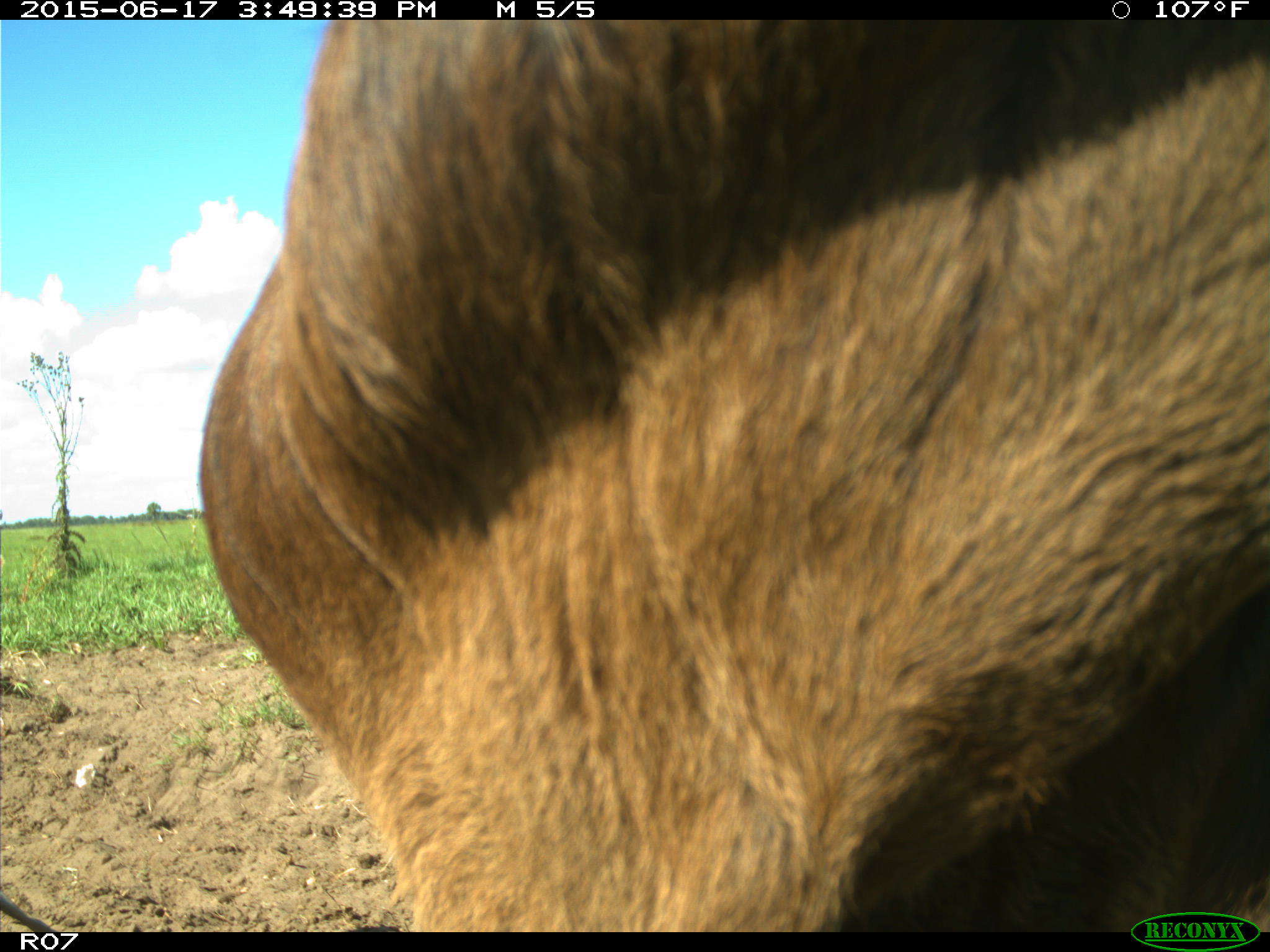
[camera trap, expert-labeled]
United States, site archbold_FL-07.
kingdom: Animalia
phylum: Chordata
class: Mammalia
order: Artiodactyla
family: Bovidae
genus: Bos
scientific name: Bos taurus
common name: domestic cow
Bos taurus (domestic cow).